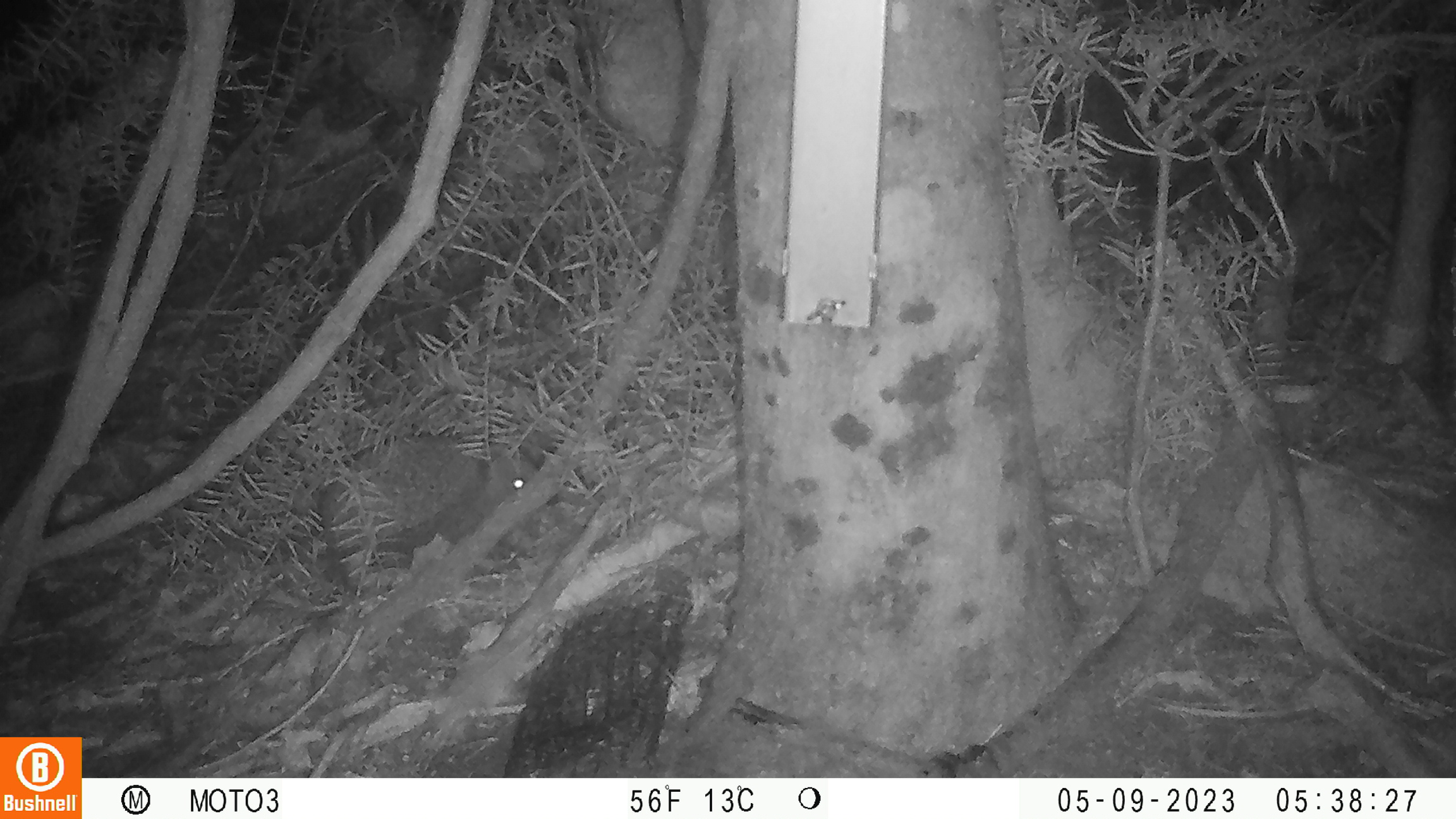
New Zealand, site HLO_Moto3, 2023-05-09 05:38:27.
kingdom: Animalia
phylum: Chordata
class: Mammalia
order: Eulipotyphla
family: Erinaceidae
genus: Erinaceus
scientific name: Erinaceus europaeus europaeus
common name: european hedgehog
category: hedgehog